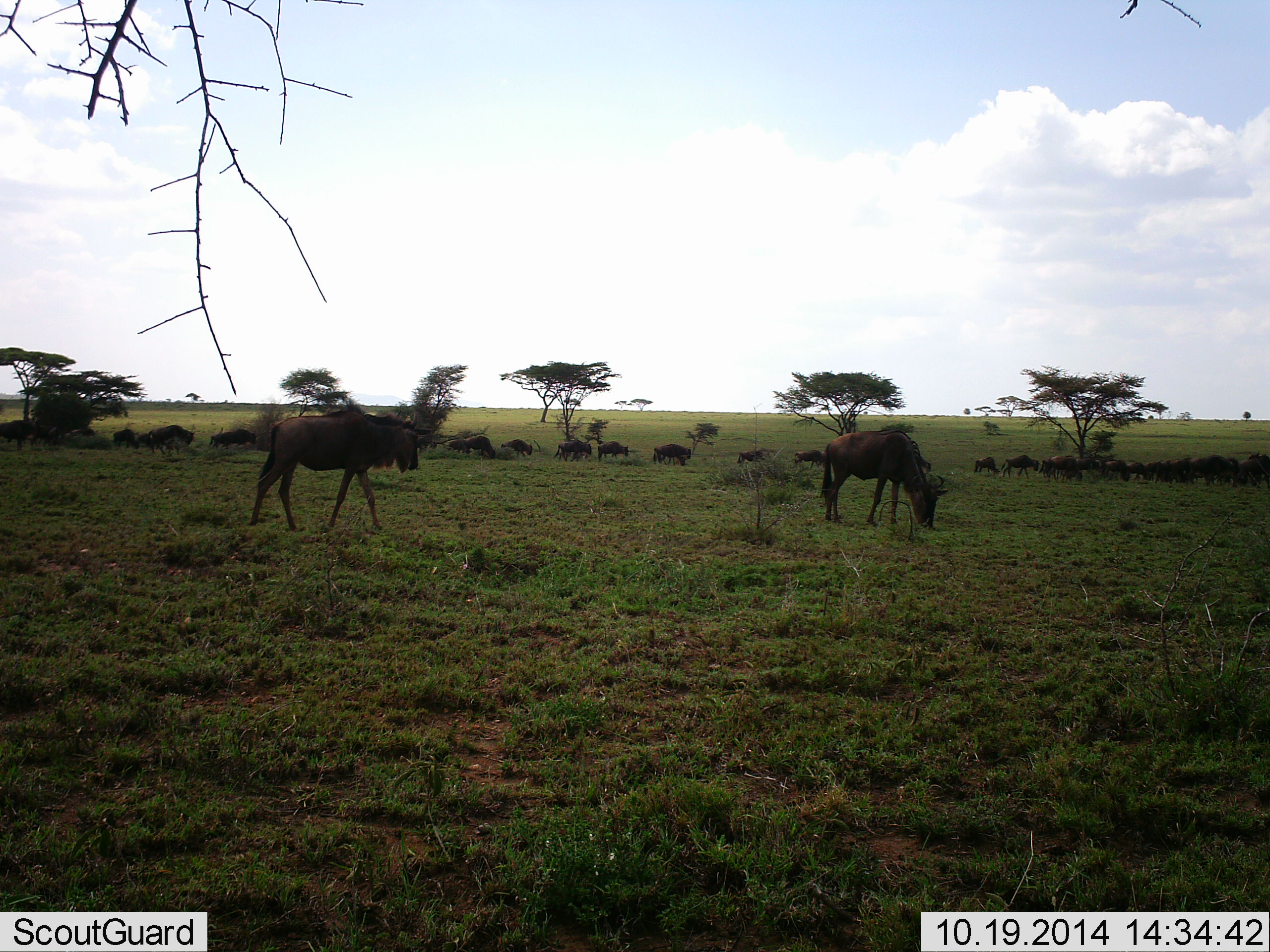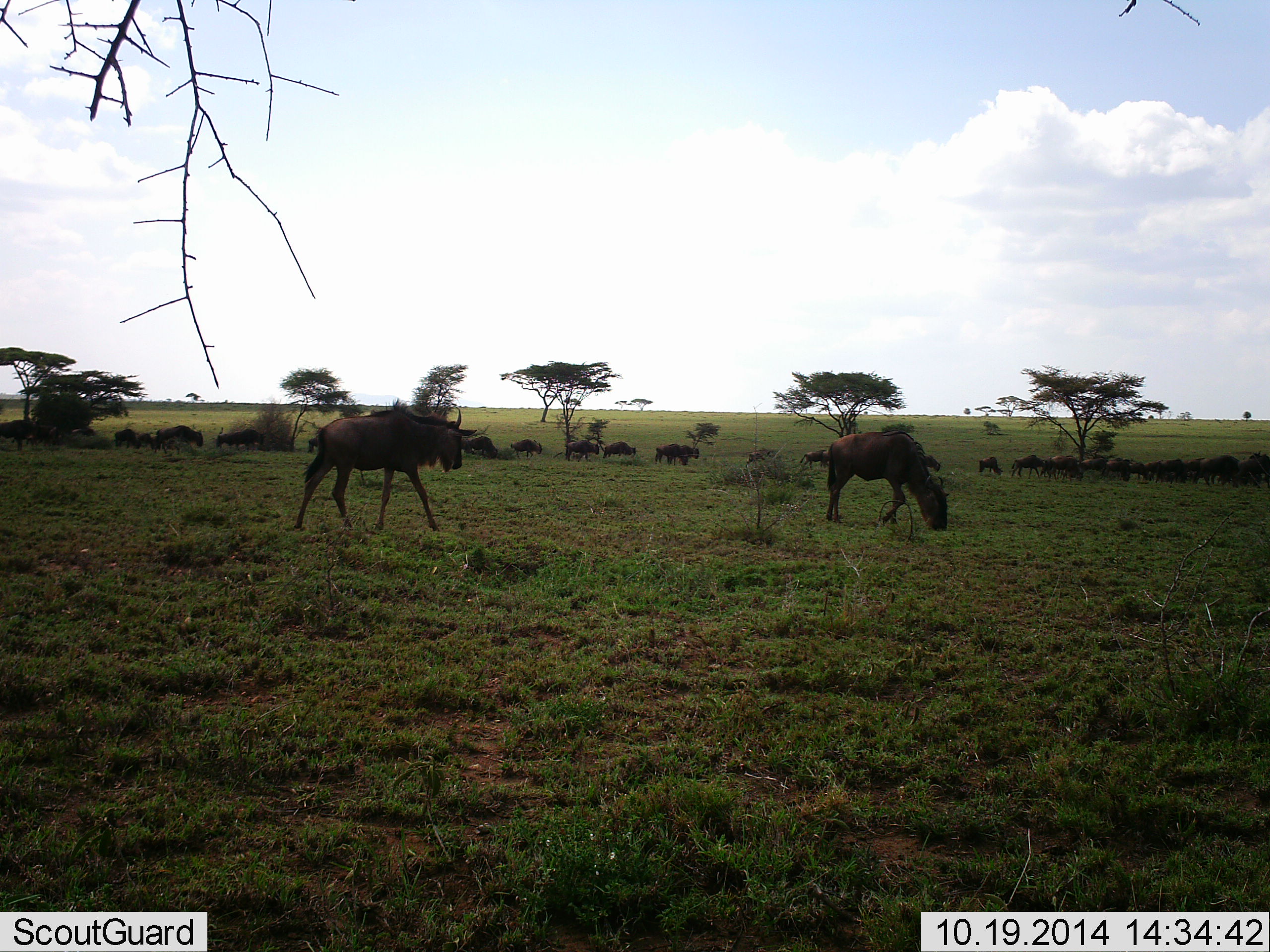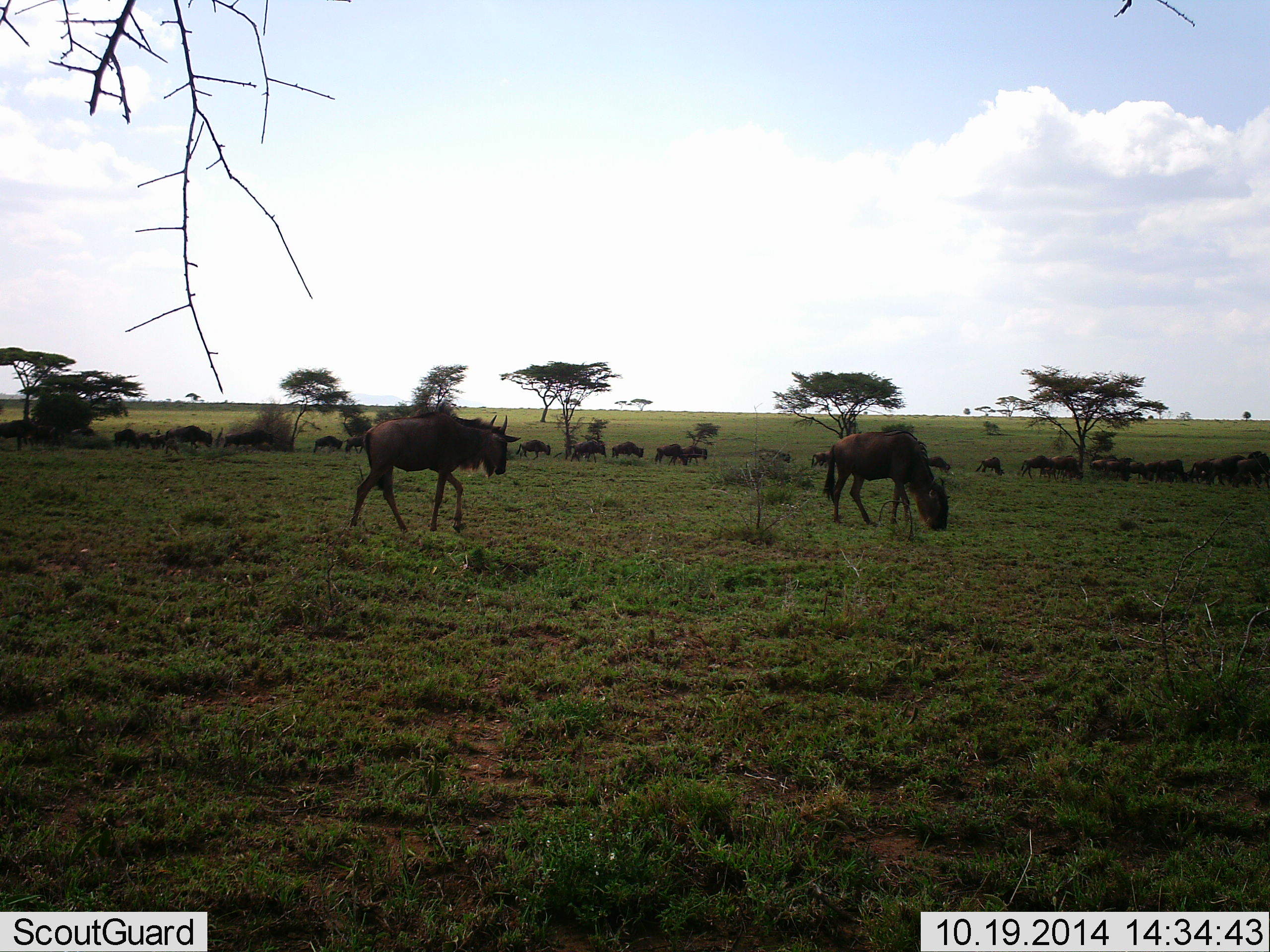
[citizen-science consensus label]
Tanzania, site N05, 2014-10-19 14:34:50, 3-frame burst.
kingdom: Animalia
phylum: Chordata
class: Mammalia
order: Artiodactyla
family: Bovidae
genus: Connochaetes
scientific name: Connochaetes taurinus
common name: blue wildebeest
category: wildebeest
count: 11-50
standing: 10%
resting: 0%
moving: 90%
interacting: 0%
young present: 0%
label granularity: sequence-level